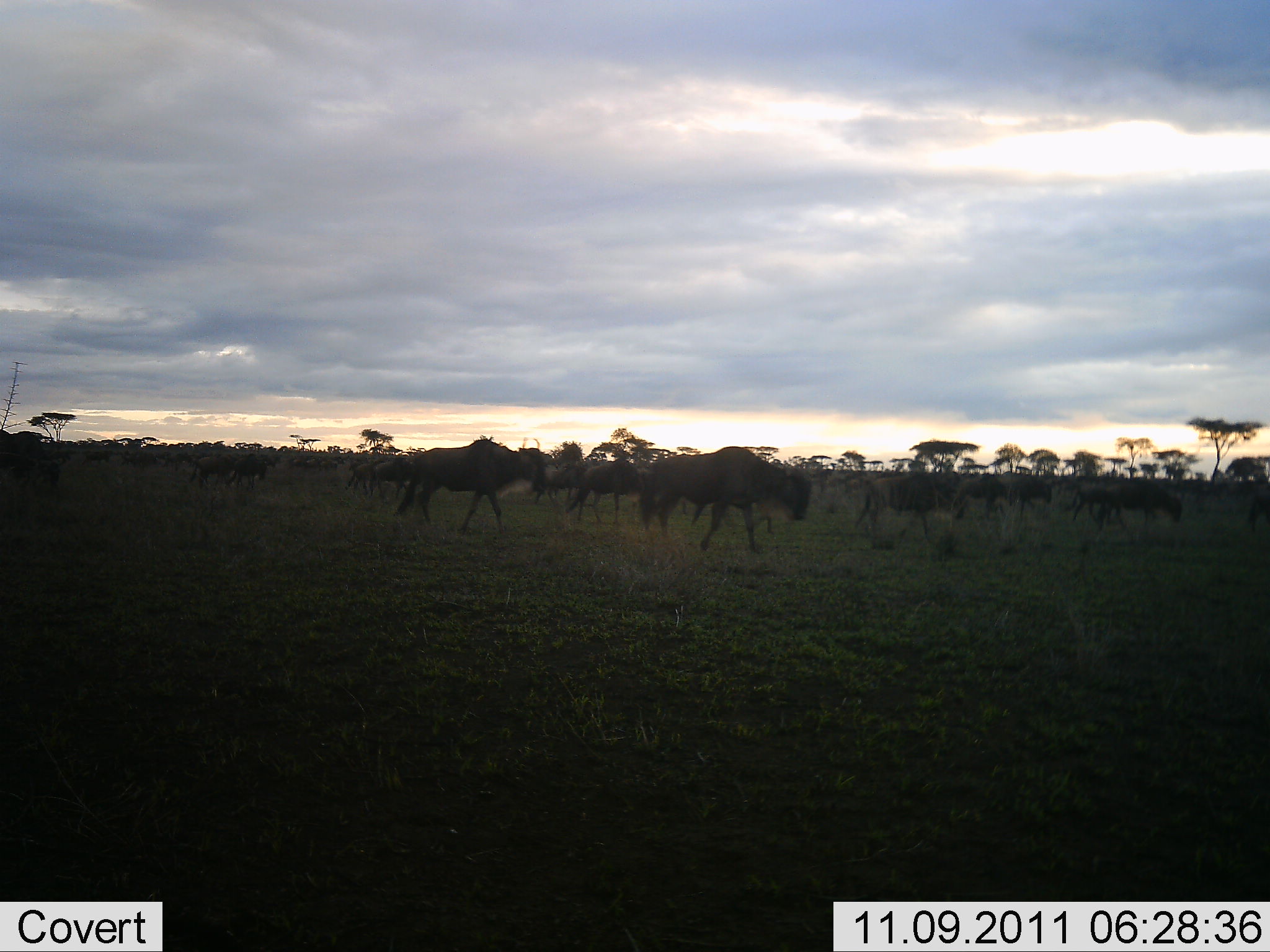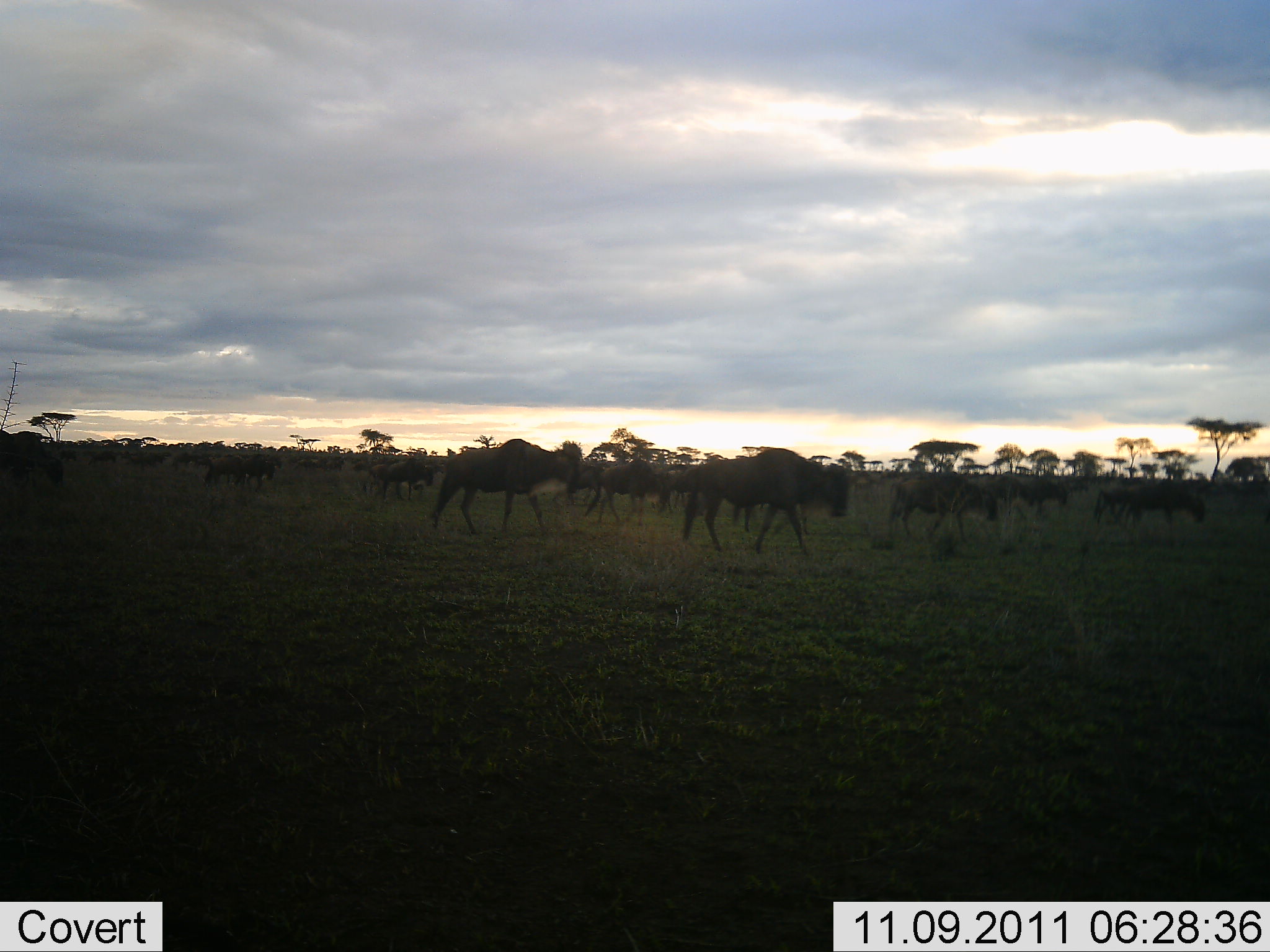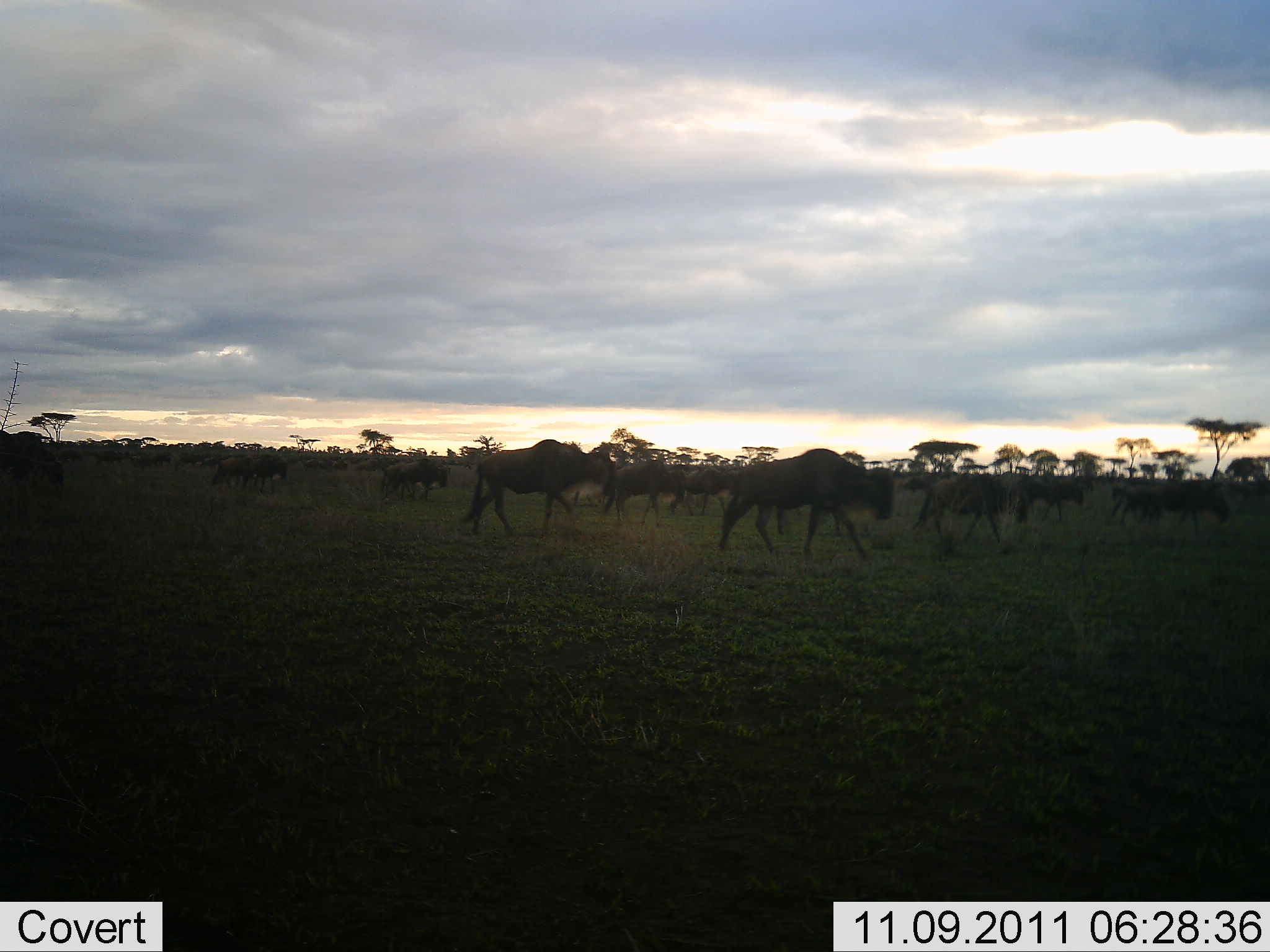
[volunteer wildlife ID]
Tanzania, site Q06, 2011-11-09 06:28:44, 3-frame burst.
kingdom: Animalia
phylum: Chordata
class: Mammalia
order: Artiodactyla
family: Bovidae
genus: Connochaetes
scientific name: Connochaetes taurinus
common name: blue wildebeest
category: wildebeest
Wildebeest (blue wildebeest) (Connochaetes taurinus), count 11-50. Behavior (volunteer vote fractions): standing 15%, resting 0%, moving 92%, interacting 0%. Young present (vote fraction): 0%. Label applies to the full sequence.